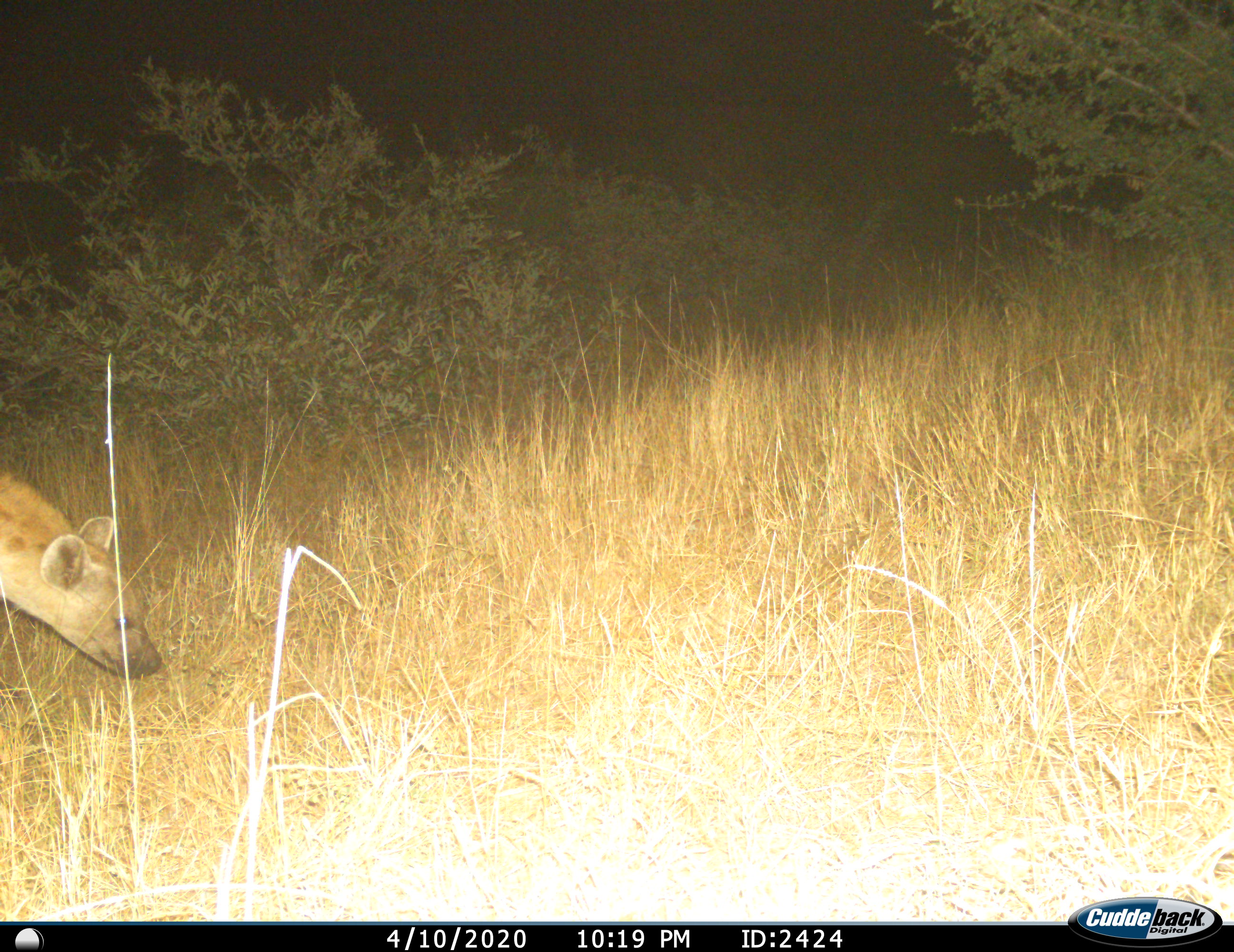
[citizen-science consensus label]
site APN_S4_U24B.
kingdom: Animalia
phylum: Chordata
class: Mammalia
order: Carnivora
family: Hyaenidae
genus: Crocuta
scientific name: Crocuta crocuta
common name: spotted hyena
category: hyenaspotted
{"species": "hyenaspotted (spotted hyena) (Crocuta crocuta)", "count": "1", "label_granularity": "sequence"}